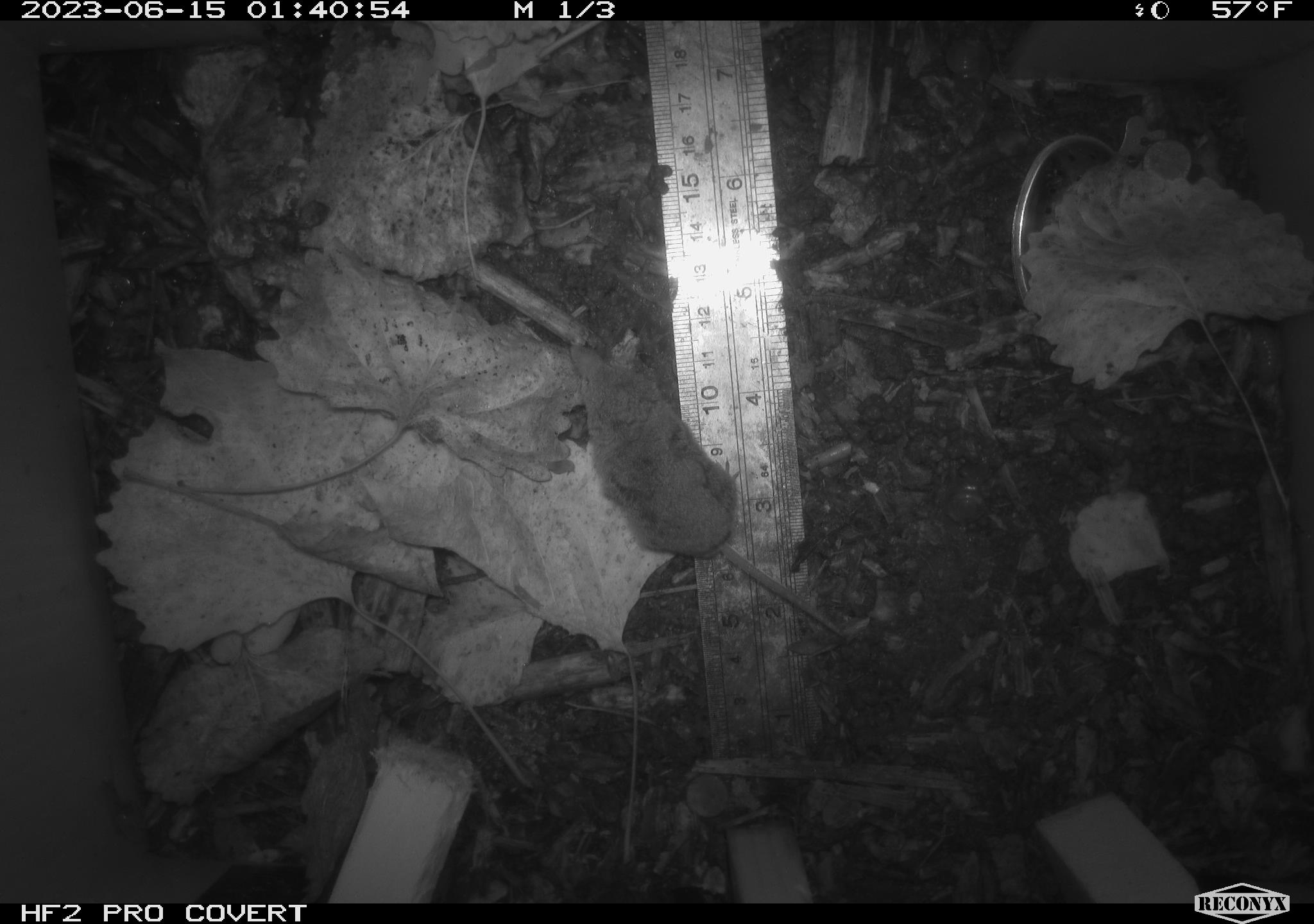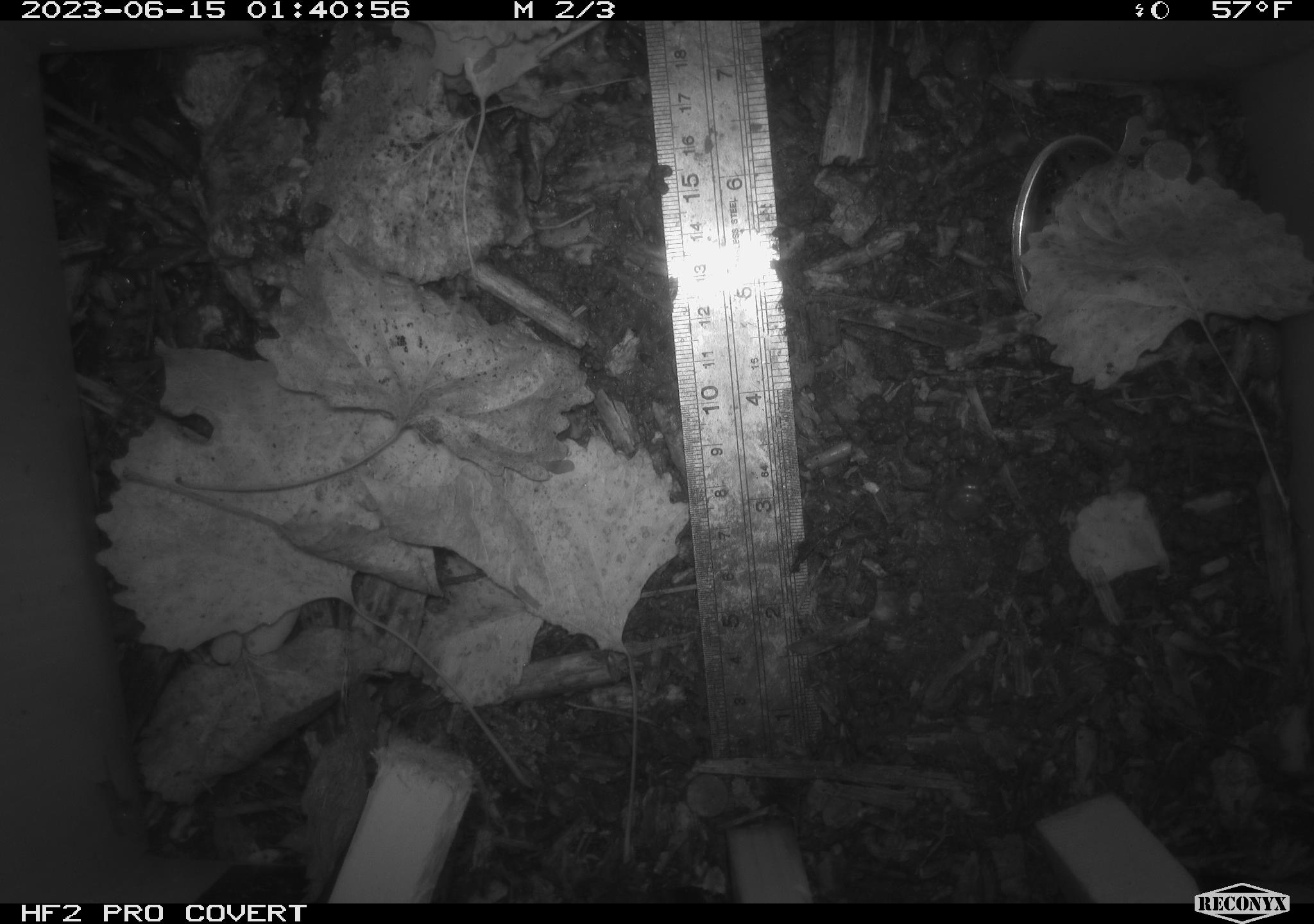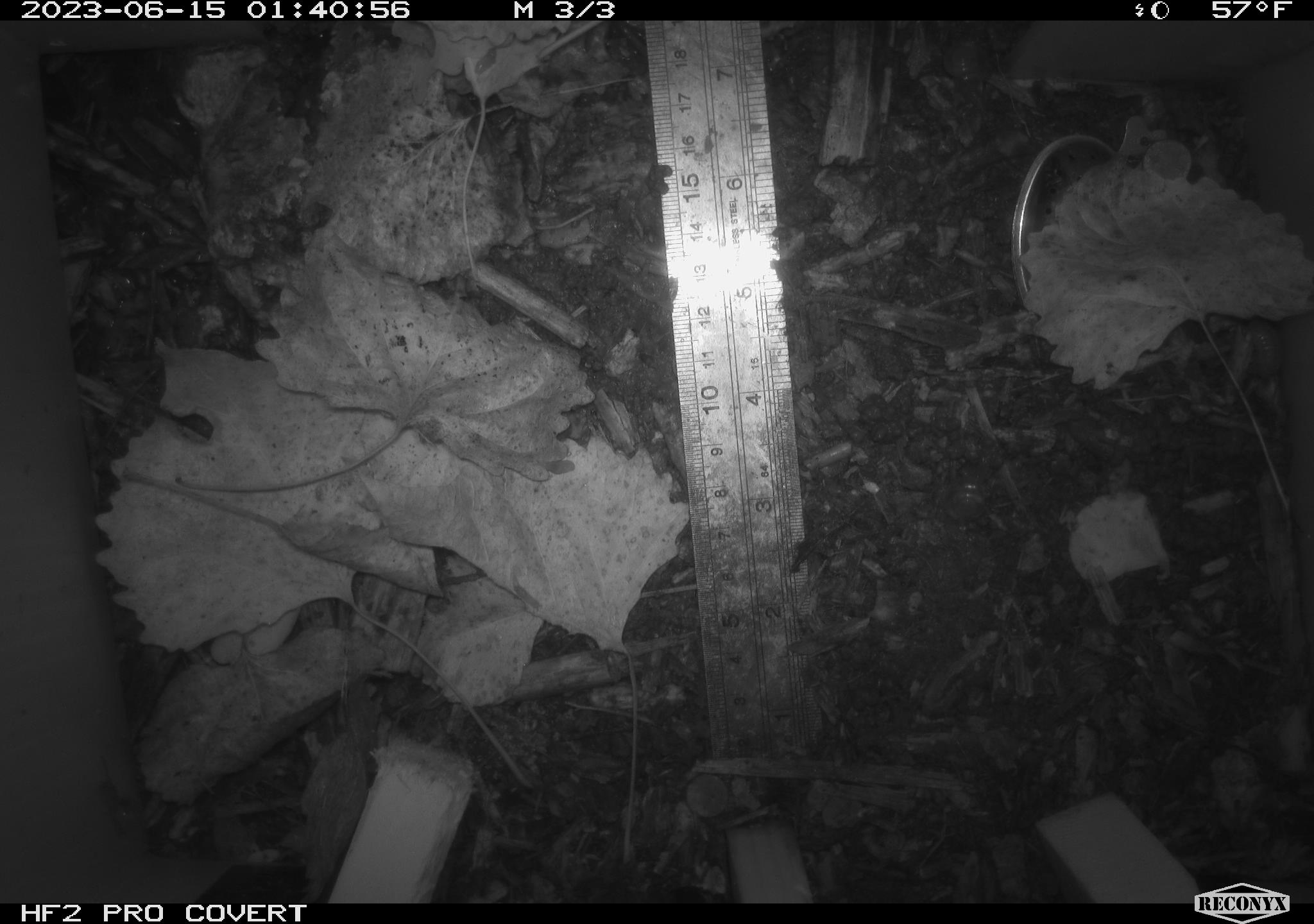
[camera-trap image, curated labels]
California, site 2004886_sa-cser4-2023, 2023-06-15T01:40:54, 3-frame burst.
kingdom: Animalia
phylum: Chordata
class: Mammalia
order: Eulipotyphla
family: Soricidae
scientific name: Soricidae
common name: shrews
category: soricidae family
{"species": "soricidae family (shrews) (Soricidae)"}